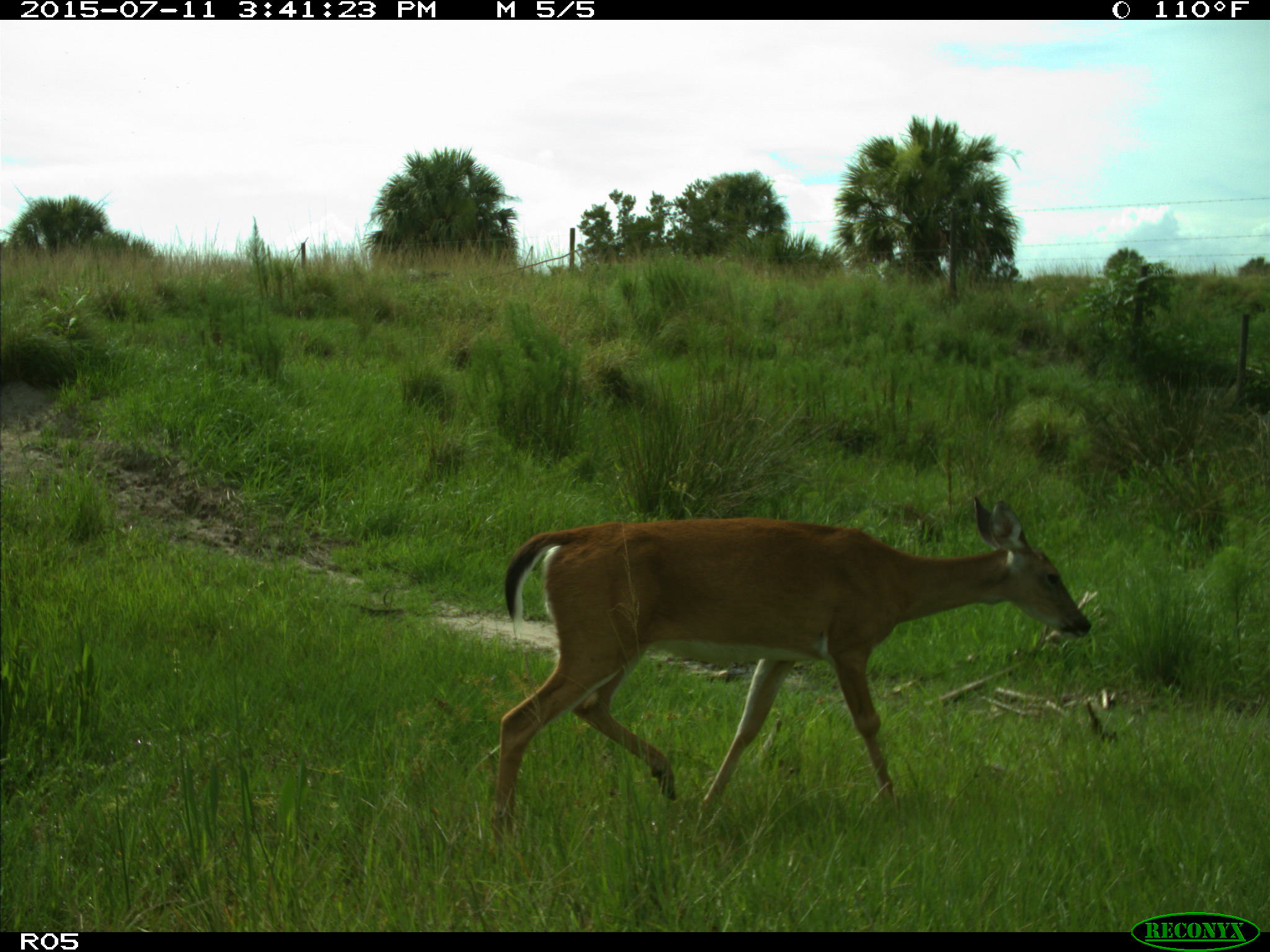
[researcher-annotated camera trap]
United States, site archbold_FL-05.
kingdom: Animalia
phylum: Chordata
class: Mammalia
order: Artiodactyla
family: Cervidae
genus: Odocoileus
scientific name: Odocoileus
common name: deer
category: unidentified deer